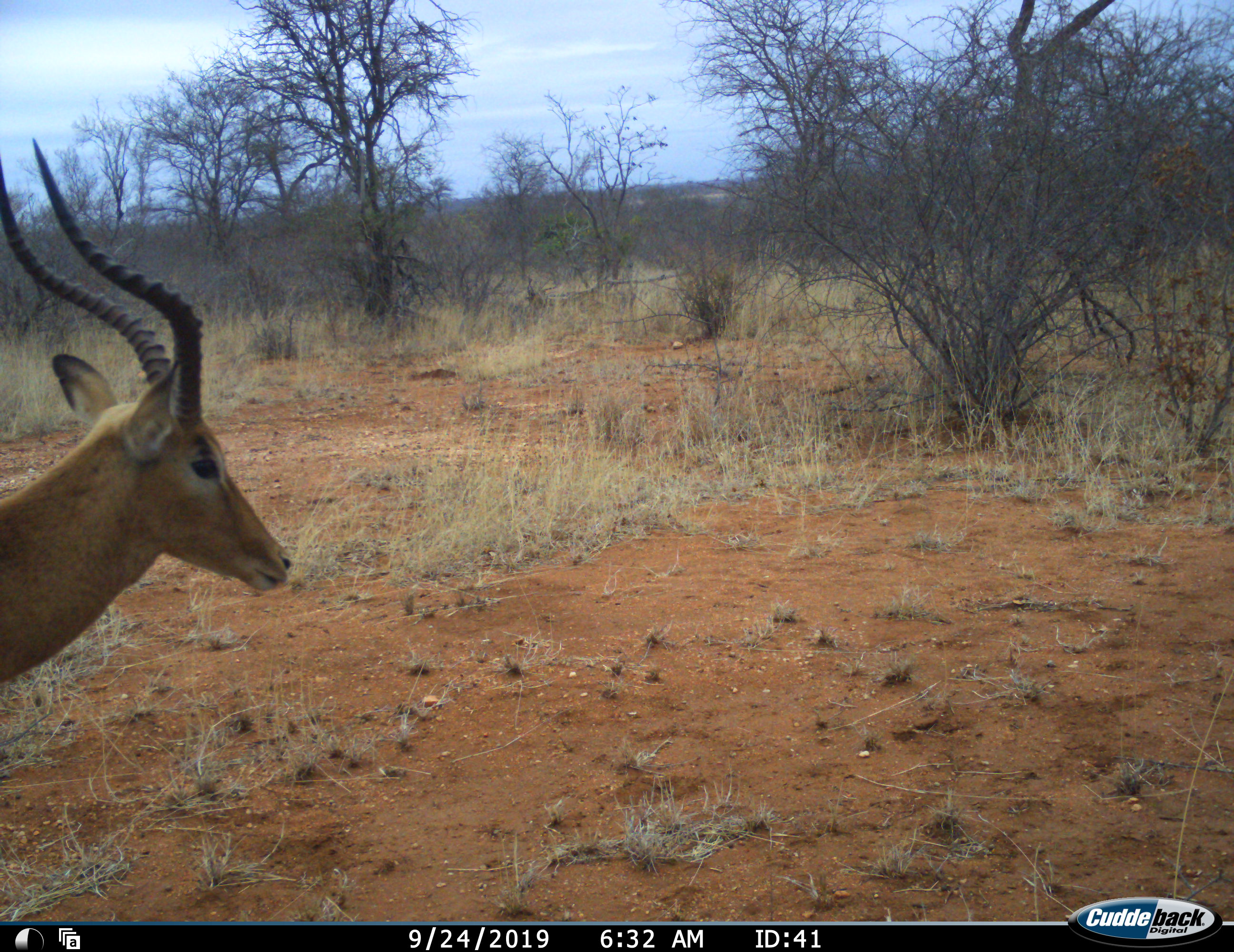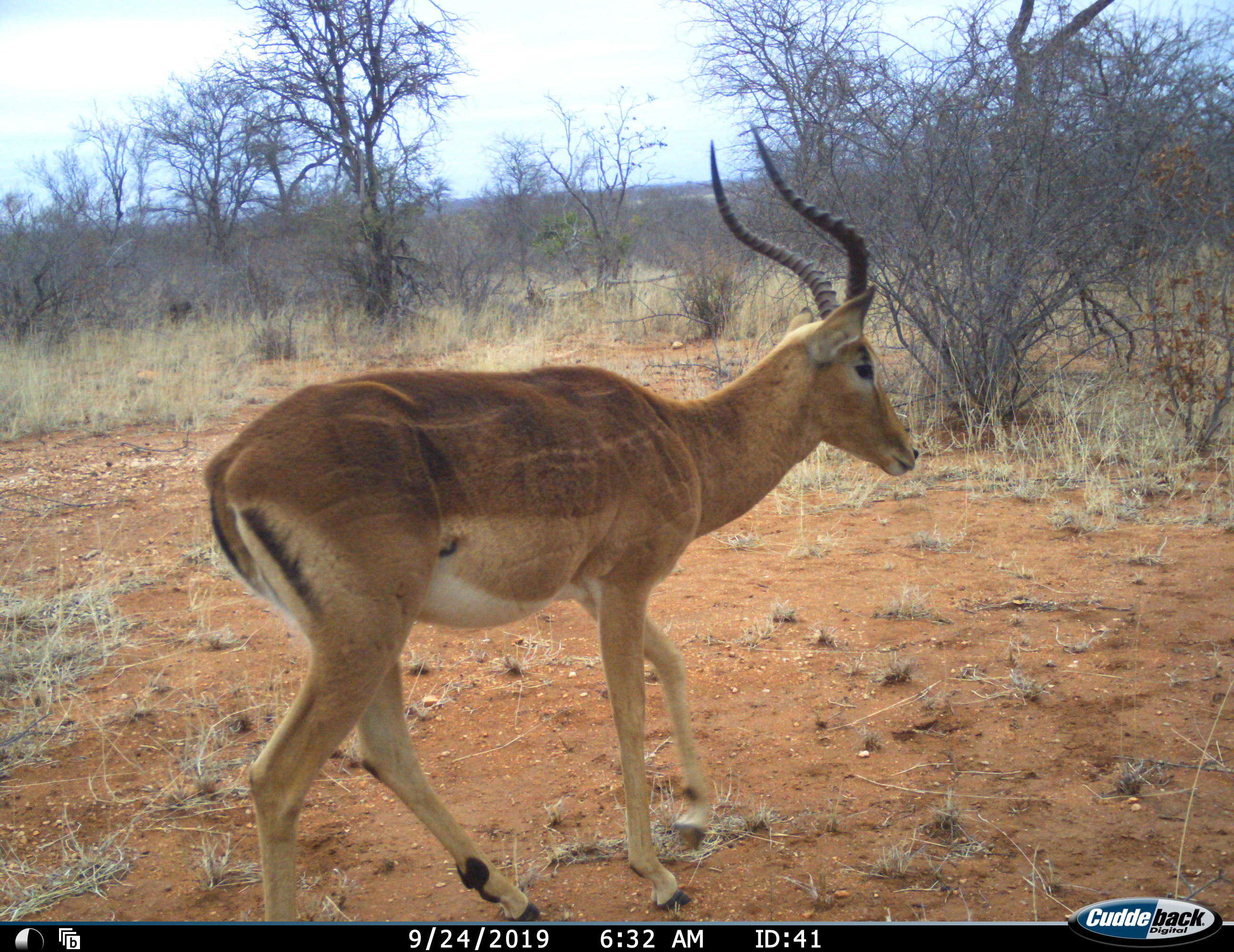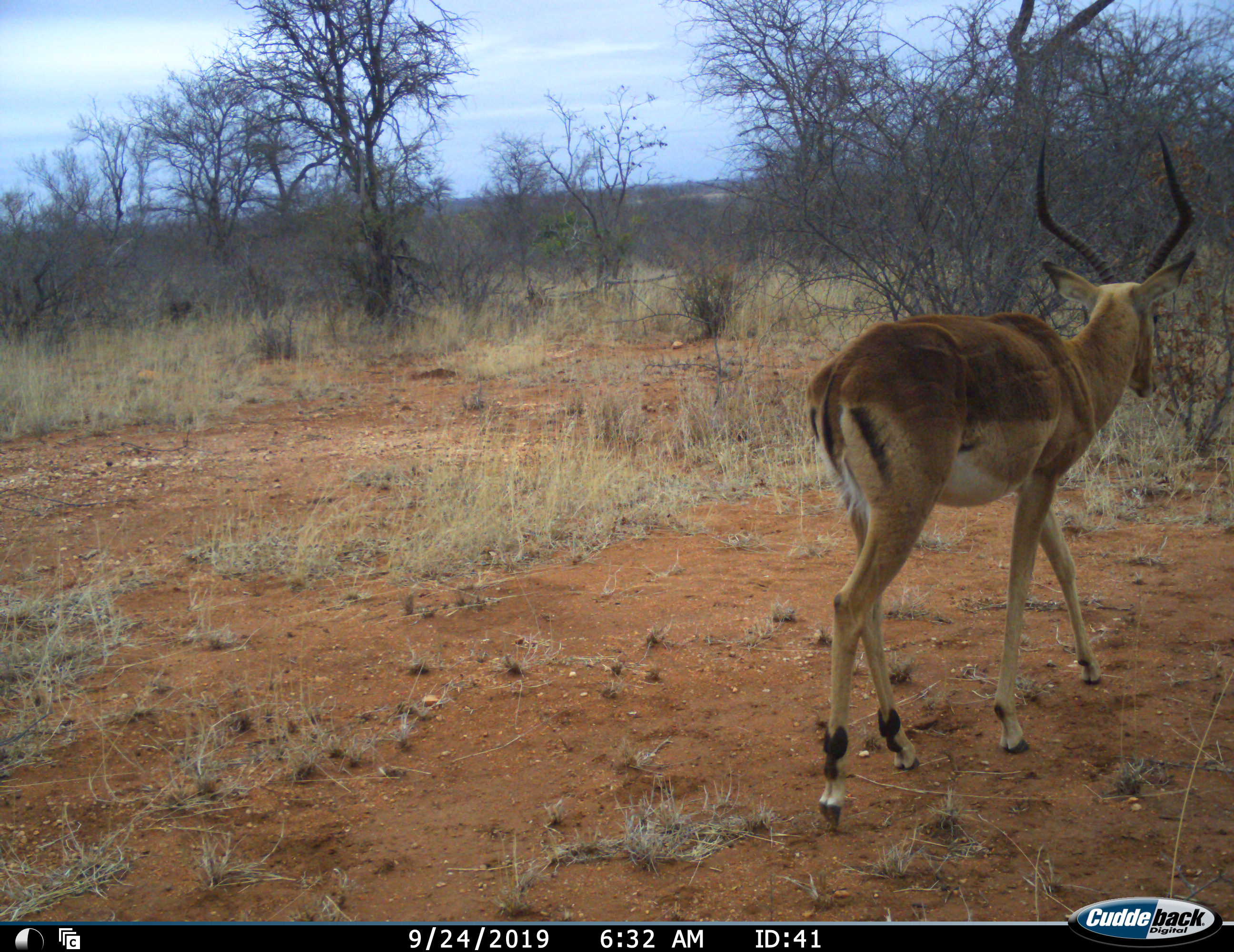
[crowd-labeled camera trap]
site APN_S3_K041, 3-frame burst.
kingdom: Animalia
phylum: Chordata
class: Mammalia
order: Artiodactyla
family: Bovidae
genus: Aepyceros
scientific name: Aepyceros melampus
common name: impala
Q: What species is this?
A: Impala (Aepyceros melampus).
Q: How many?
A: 1.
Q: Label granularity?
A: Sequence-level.